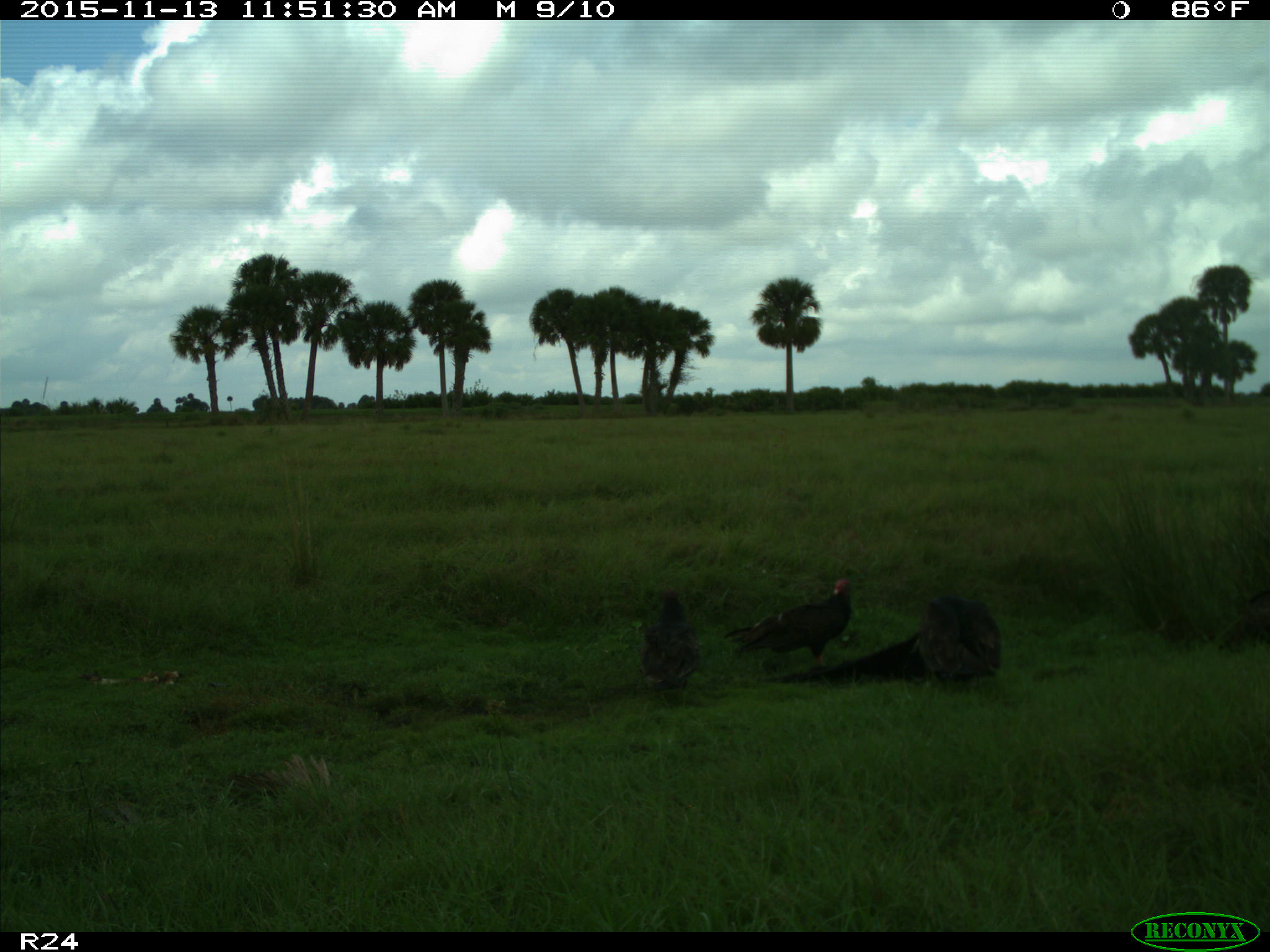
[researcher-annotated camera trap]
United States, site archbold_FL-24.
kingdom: Animalia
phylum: Chordata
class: Aves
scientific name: Aves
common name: birds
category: unidentified bird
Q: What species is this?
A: Unidentified bird (birds) (Aves).